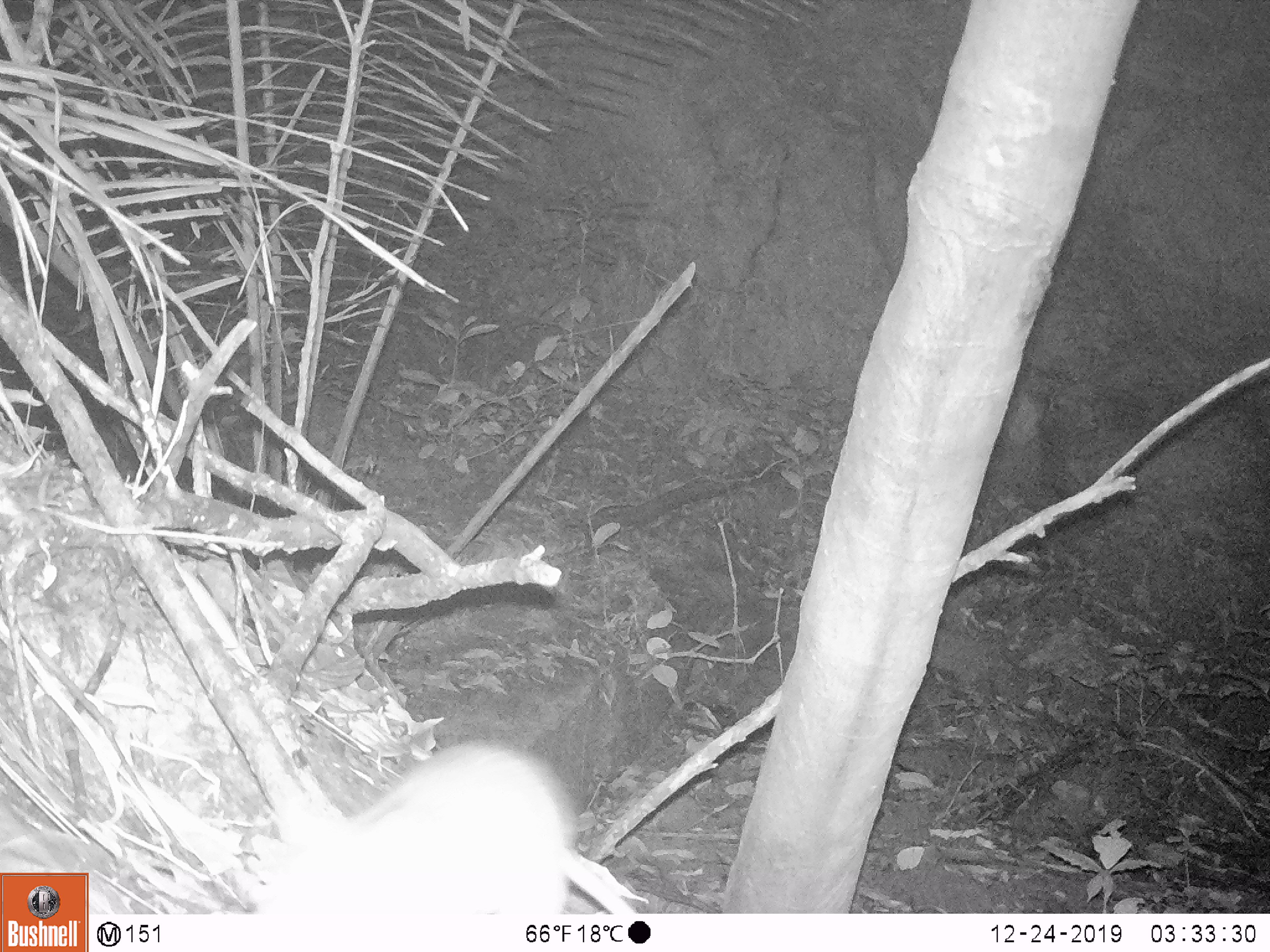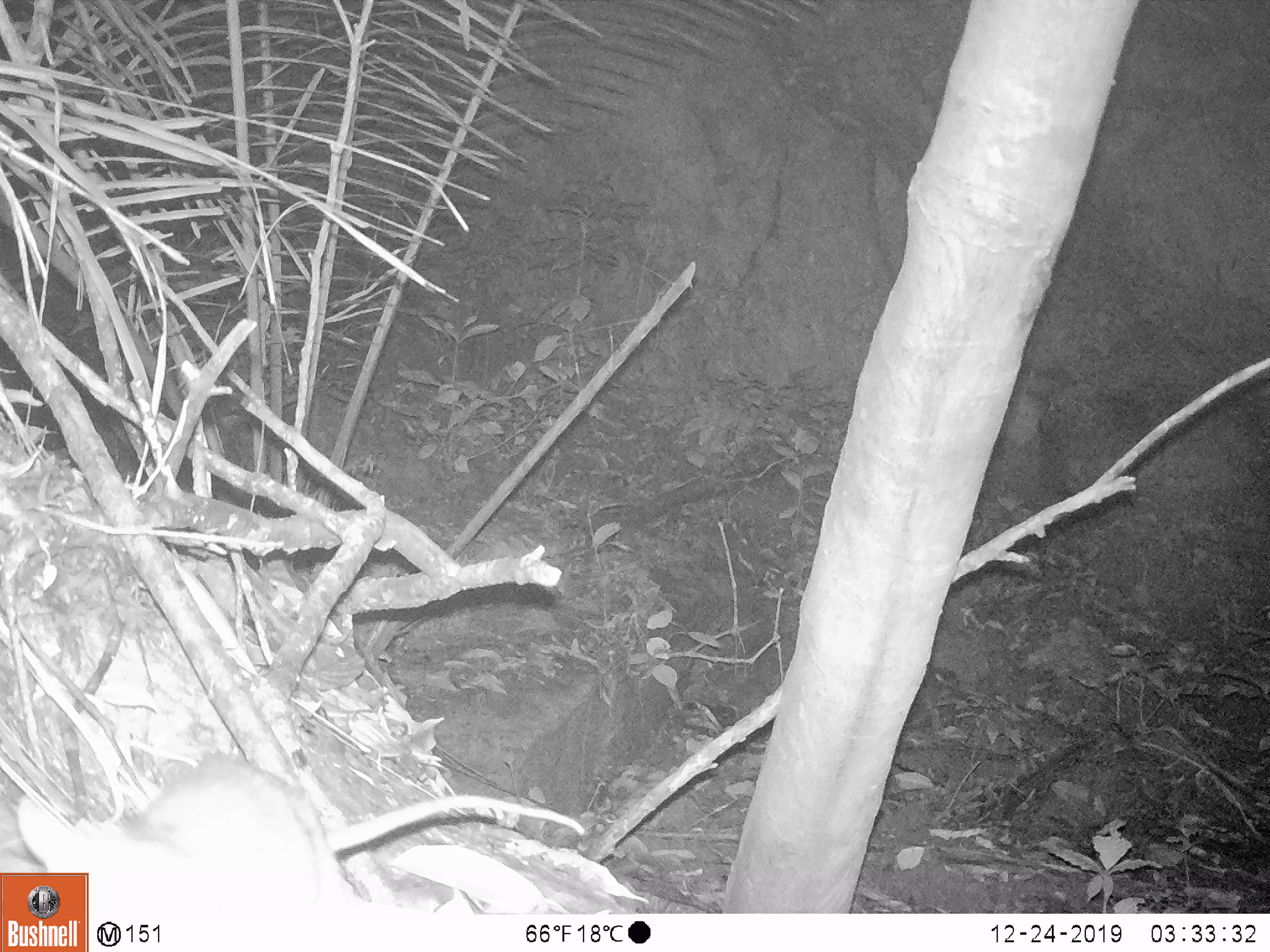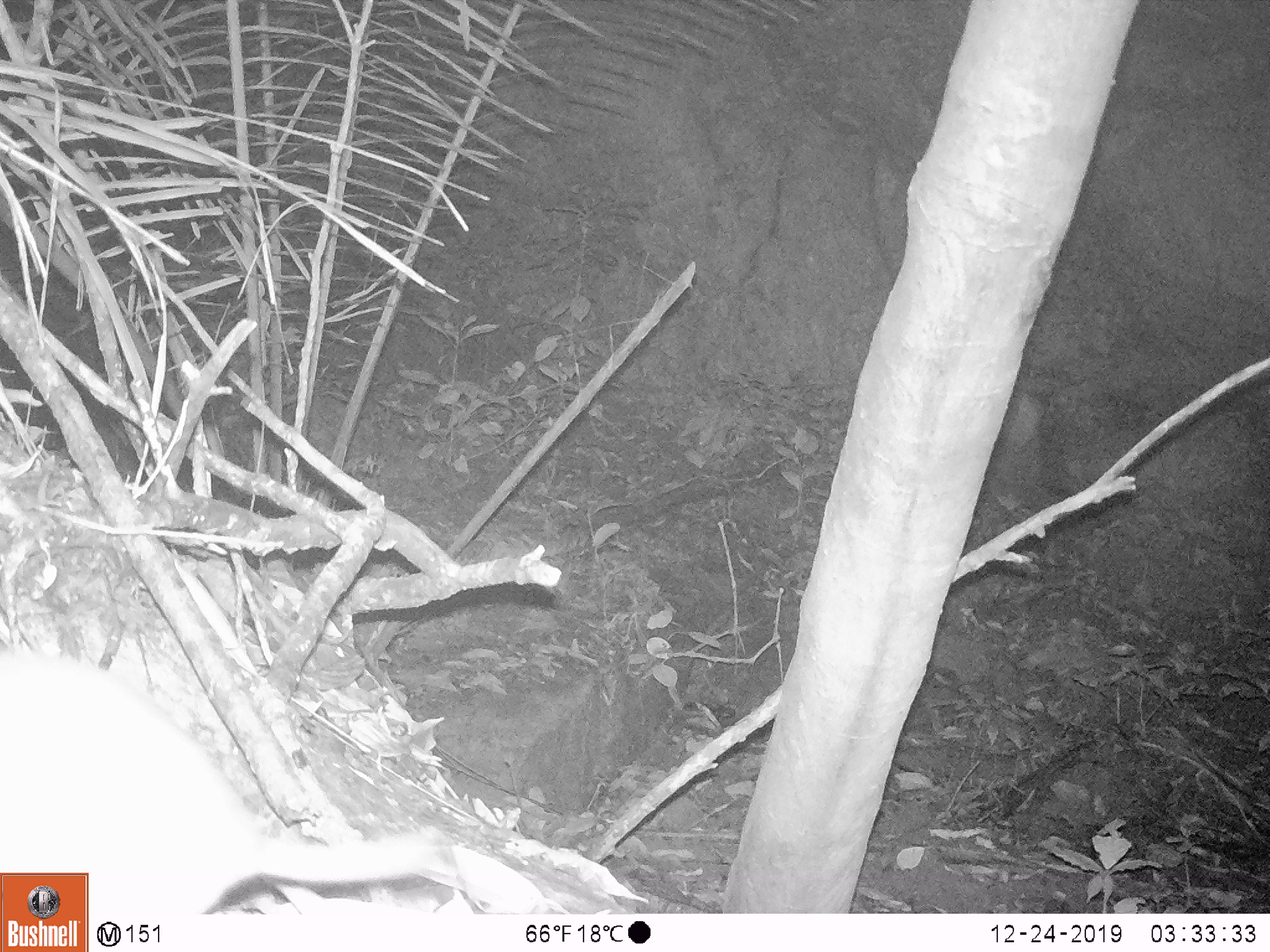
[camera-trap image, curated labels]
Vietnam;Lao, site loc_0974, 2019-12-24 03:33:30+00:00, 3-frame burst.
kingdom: Animalia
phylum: Chordata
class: Mammalia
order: Rodentia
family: Muridae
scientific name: Muridae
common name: old-world mice and rats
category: unidentified murid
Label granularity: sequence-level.